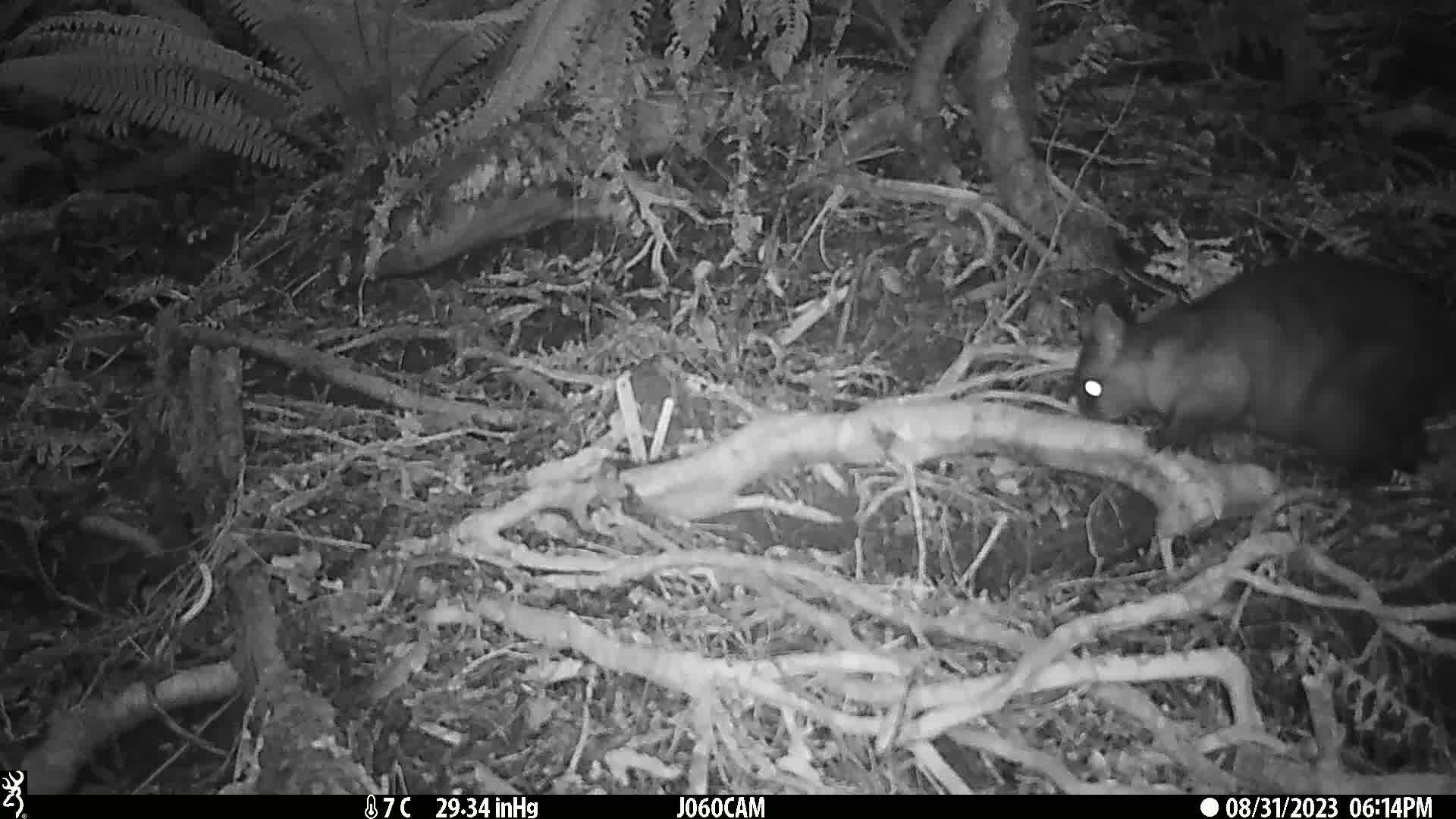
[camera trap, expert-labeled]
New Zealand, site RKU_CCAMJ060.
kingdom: Animalia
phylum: Chordata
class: Mammalia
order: Diprotodontia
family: Phalangeridae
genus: Trichosurus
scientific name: Trichosurus vulpecula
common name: common brushtail possum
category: possum